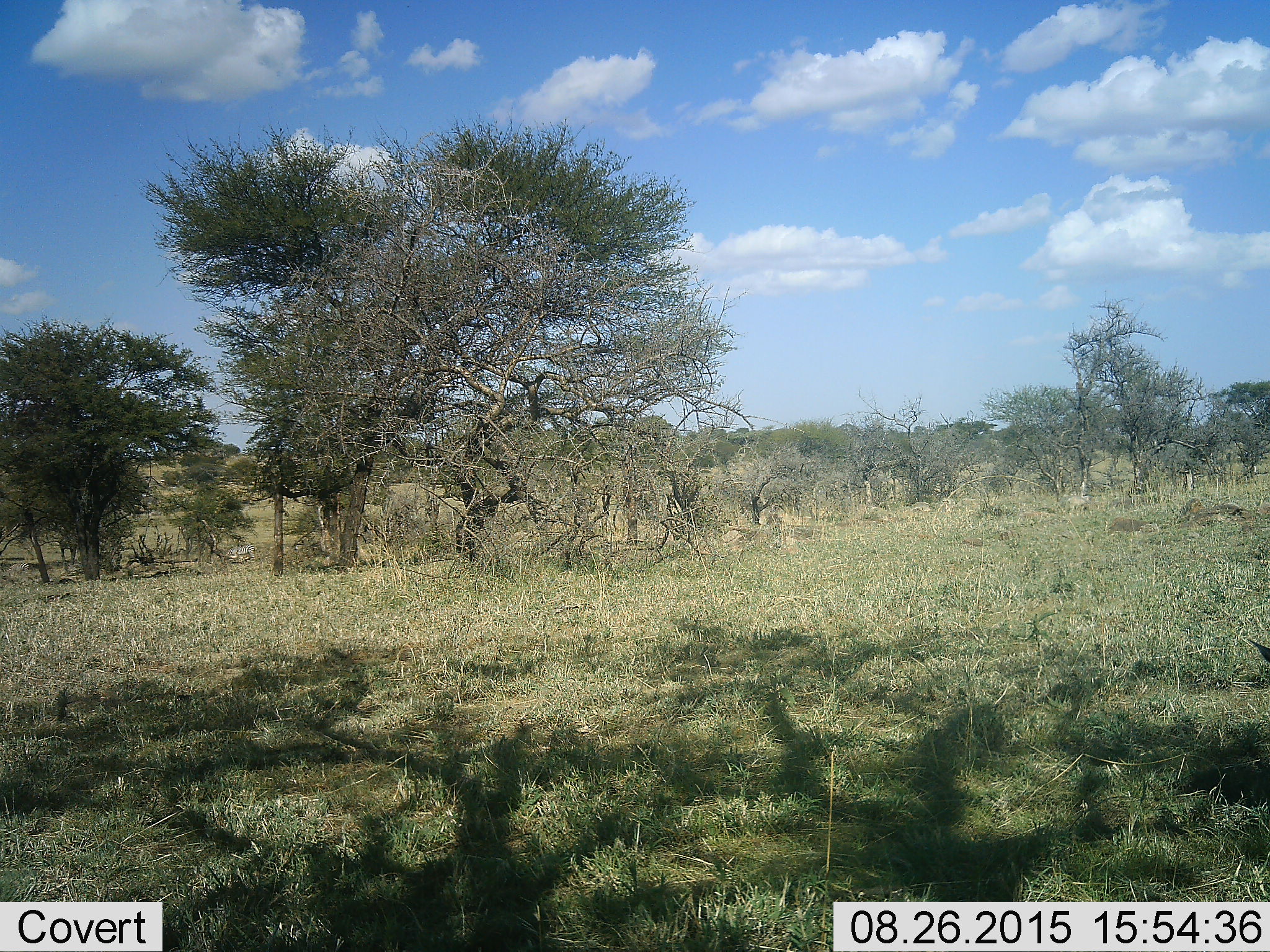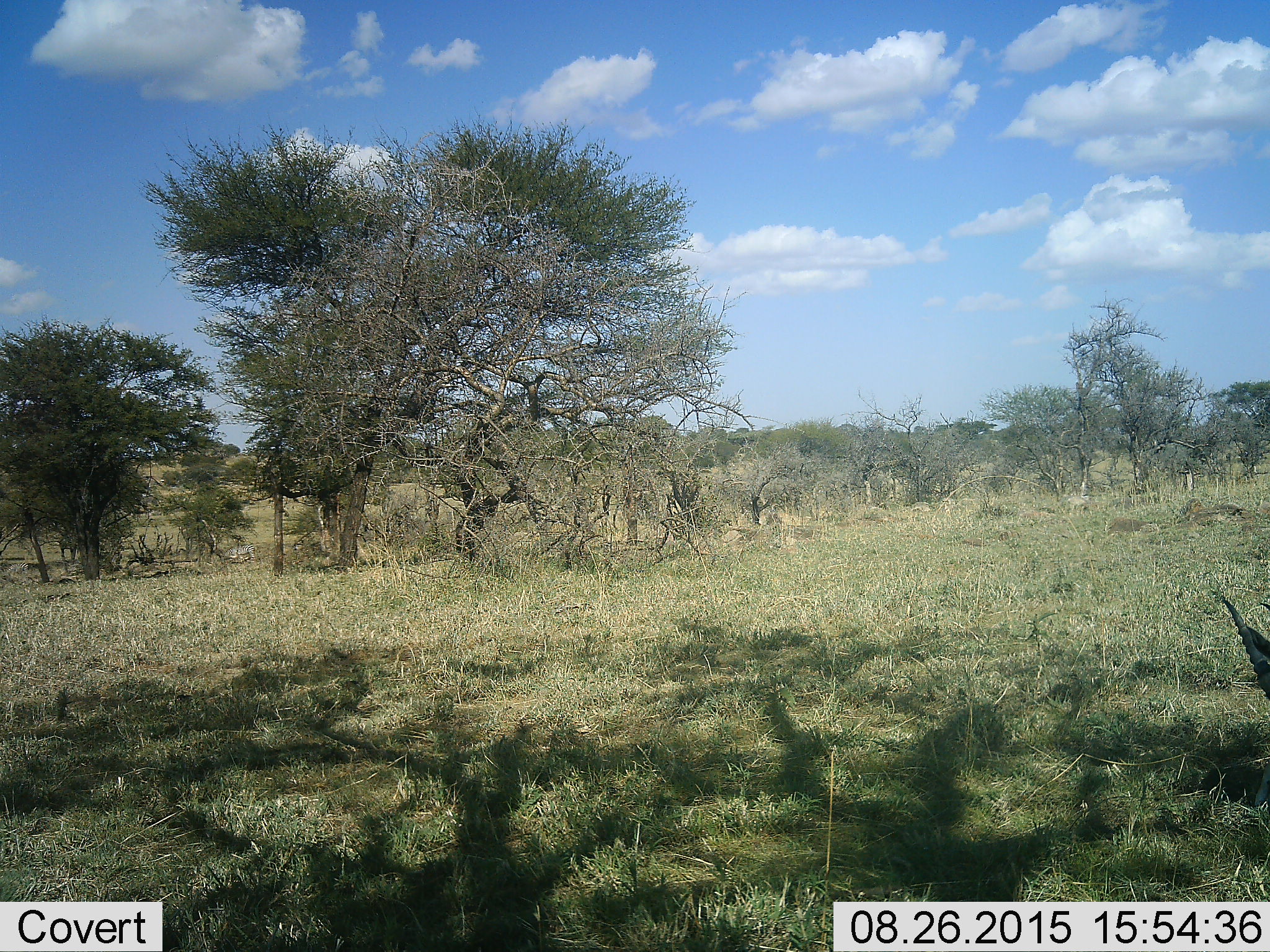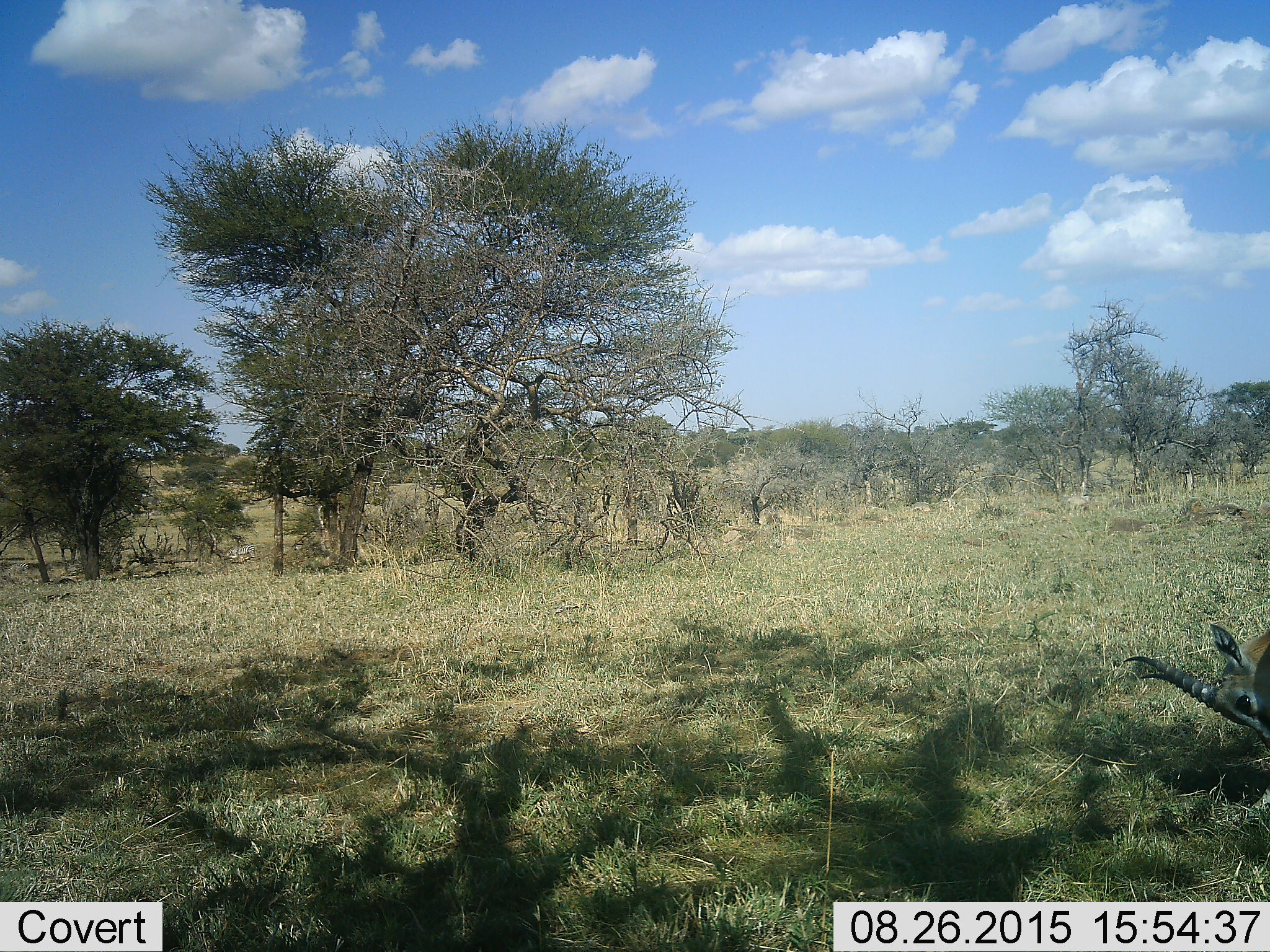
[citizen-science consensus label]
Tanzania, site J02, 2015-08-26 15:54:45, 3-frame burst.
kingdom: Animalia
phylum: Chordata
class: Mammalia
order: Artiodactyla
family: Bovidae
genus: Eudorcas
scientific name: Eudorcas thomsonii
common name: thomson's gazelle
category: gazellethomsons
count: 1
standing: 14%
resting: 0%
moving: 43%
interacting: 14%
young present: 0%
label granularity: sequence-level